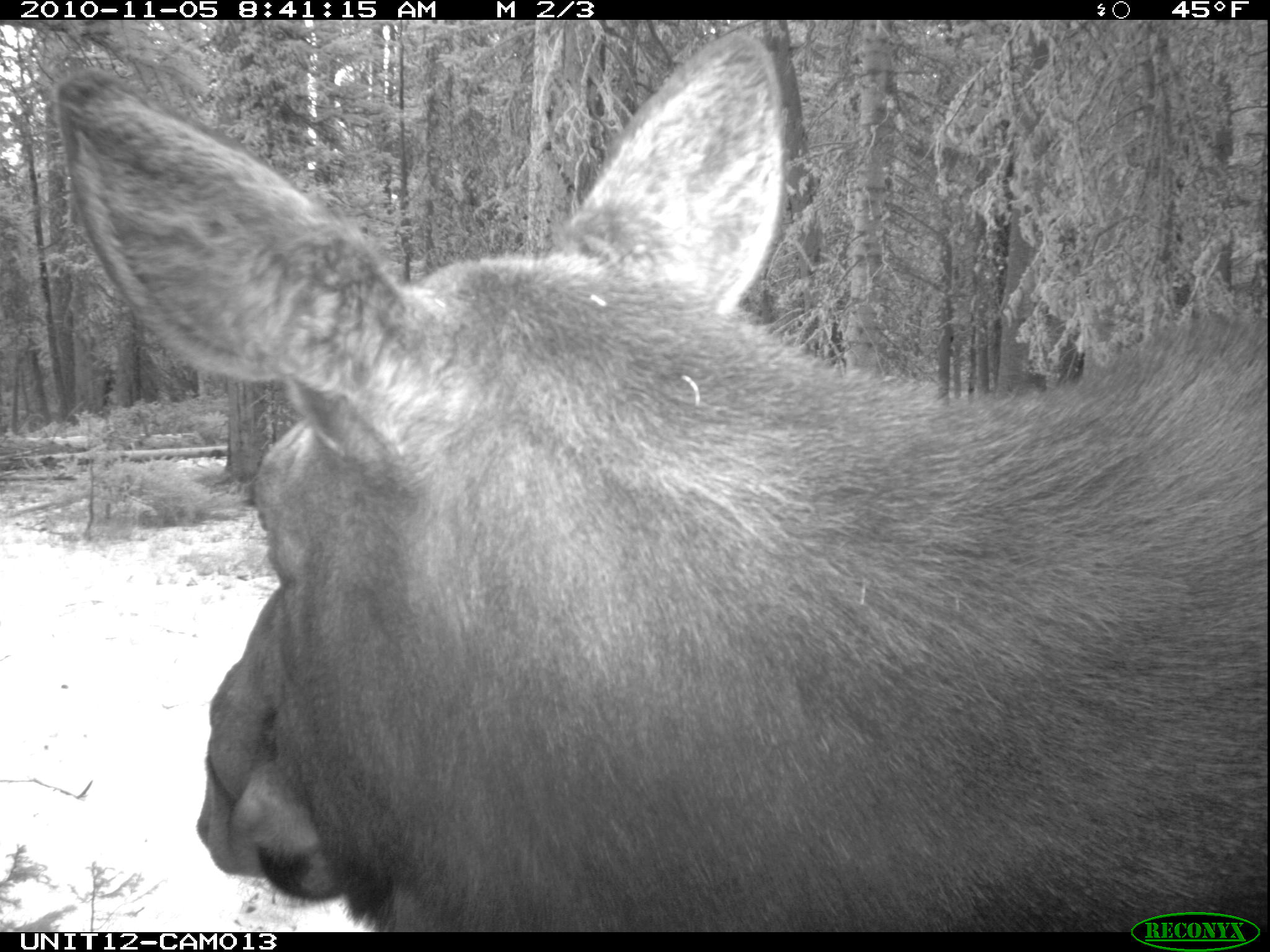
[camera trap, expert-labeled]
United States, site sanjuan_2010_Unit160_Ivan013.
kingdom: Animalia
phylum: Chordata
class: Mammalia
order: Artiodactyla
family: Cervidae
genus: Alces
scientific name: Alces alces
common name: moose